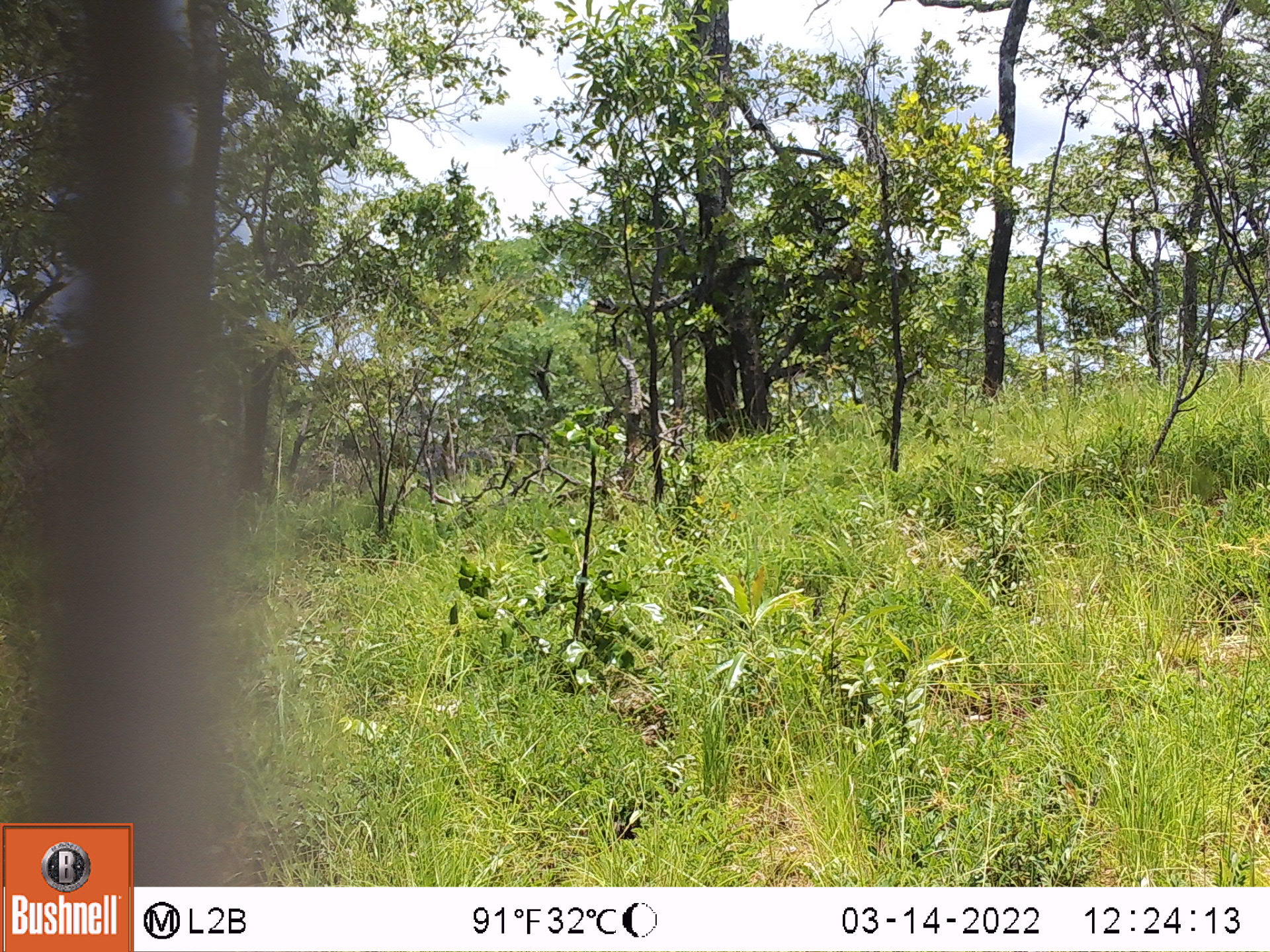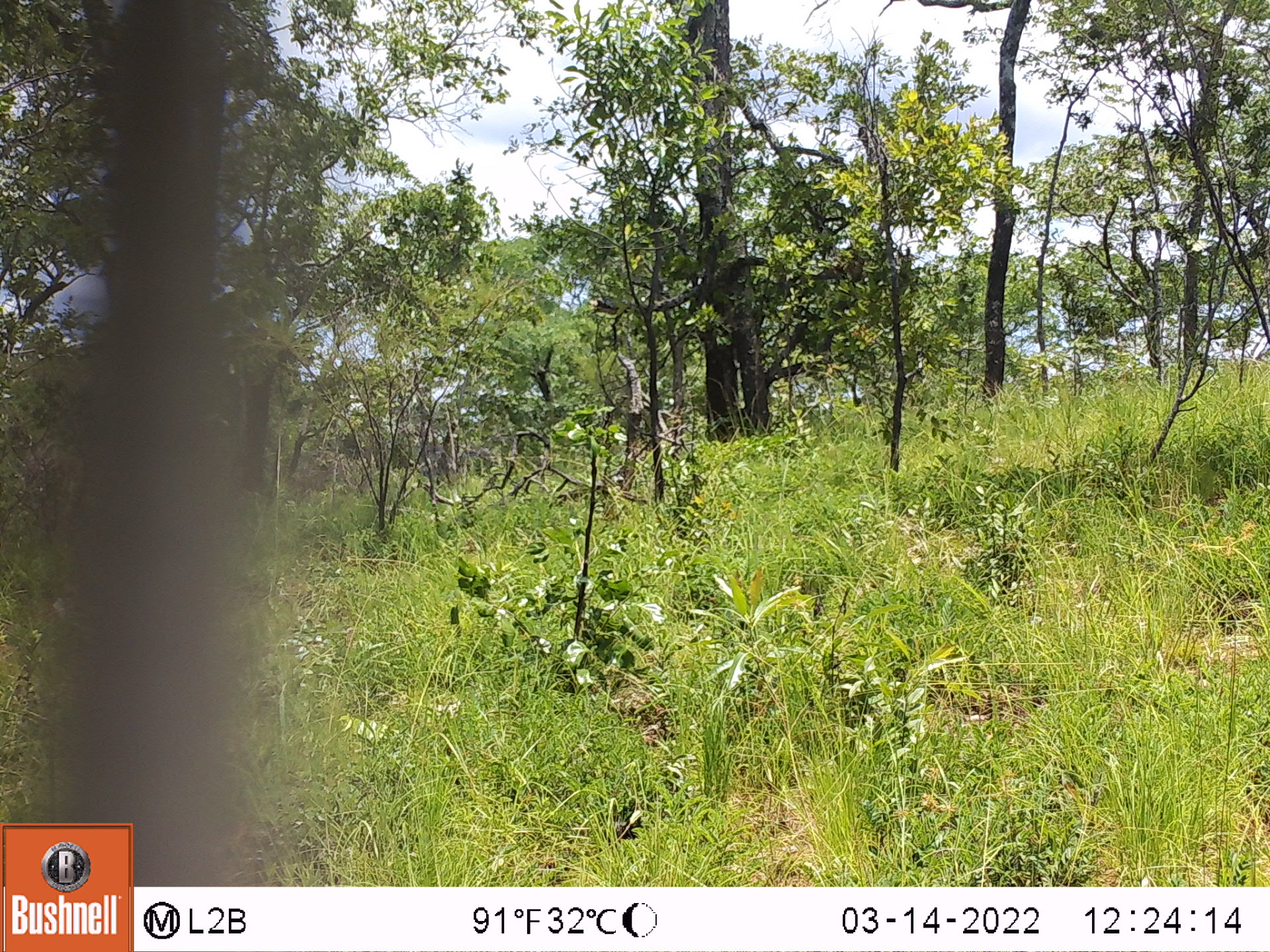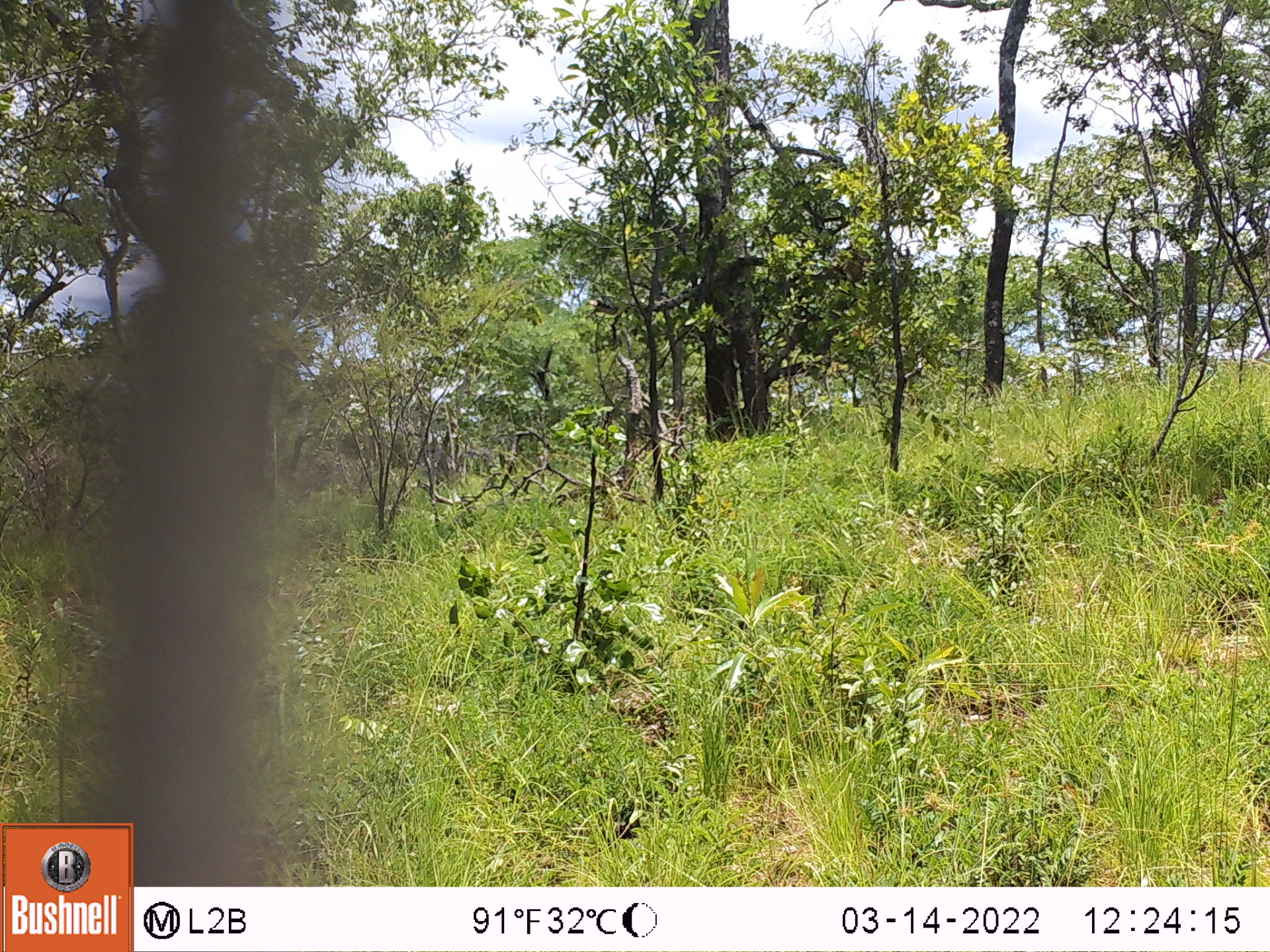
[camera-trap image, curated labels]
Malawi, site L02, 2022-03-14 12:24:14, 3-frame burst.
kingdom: Animalia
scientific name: Animalia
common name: other animal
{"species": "other animal (Animalia)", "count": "1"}